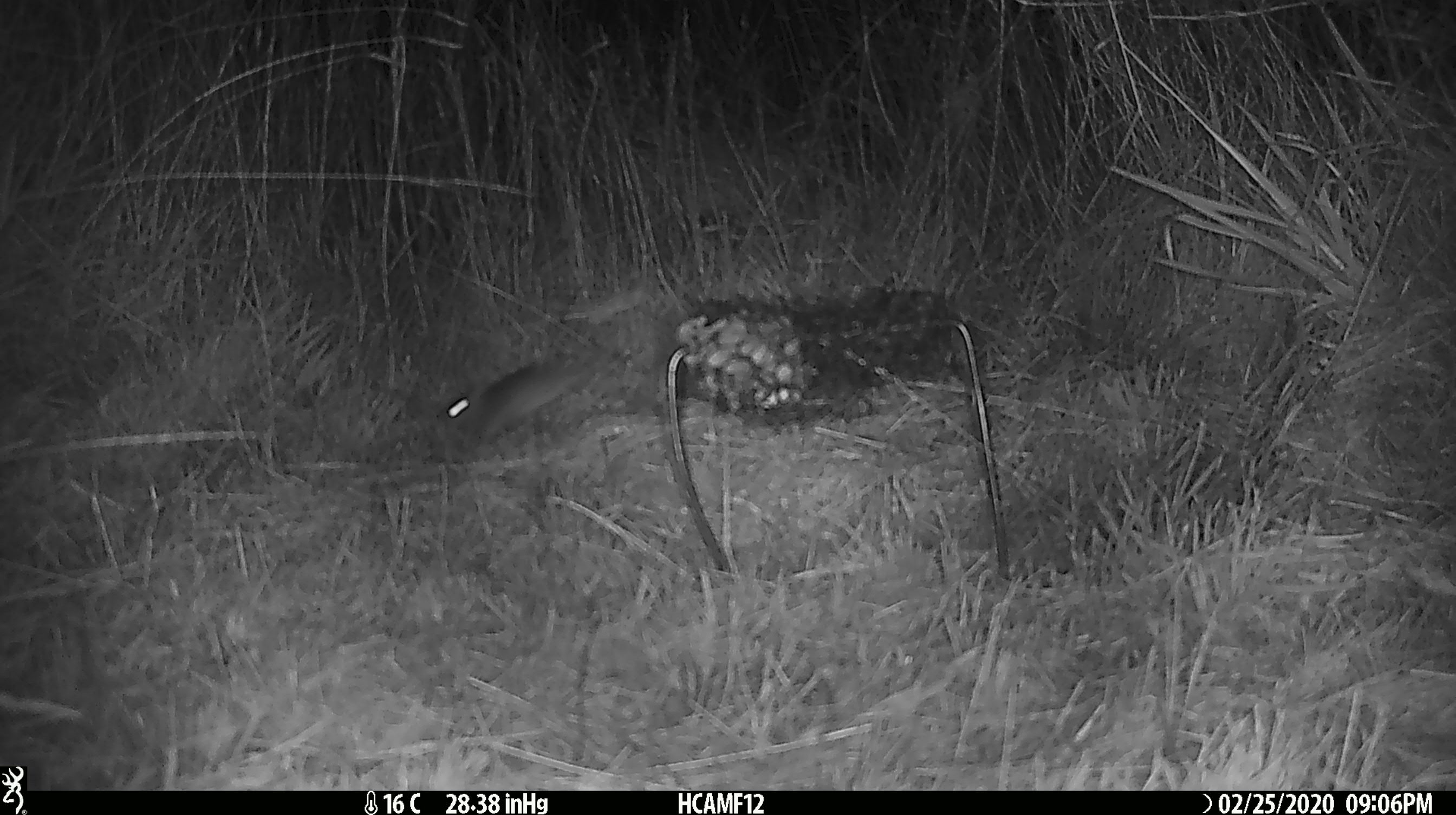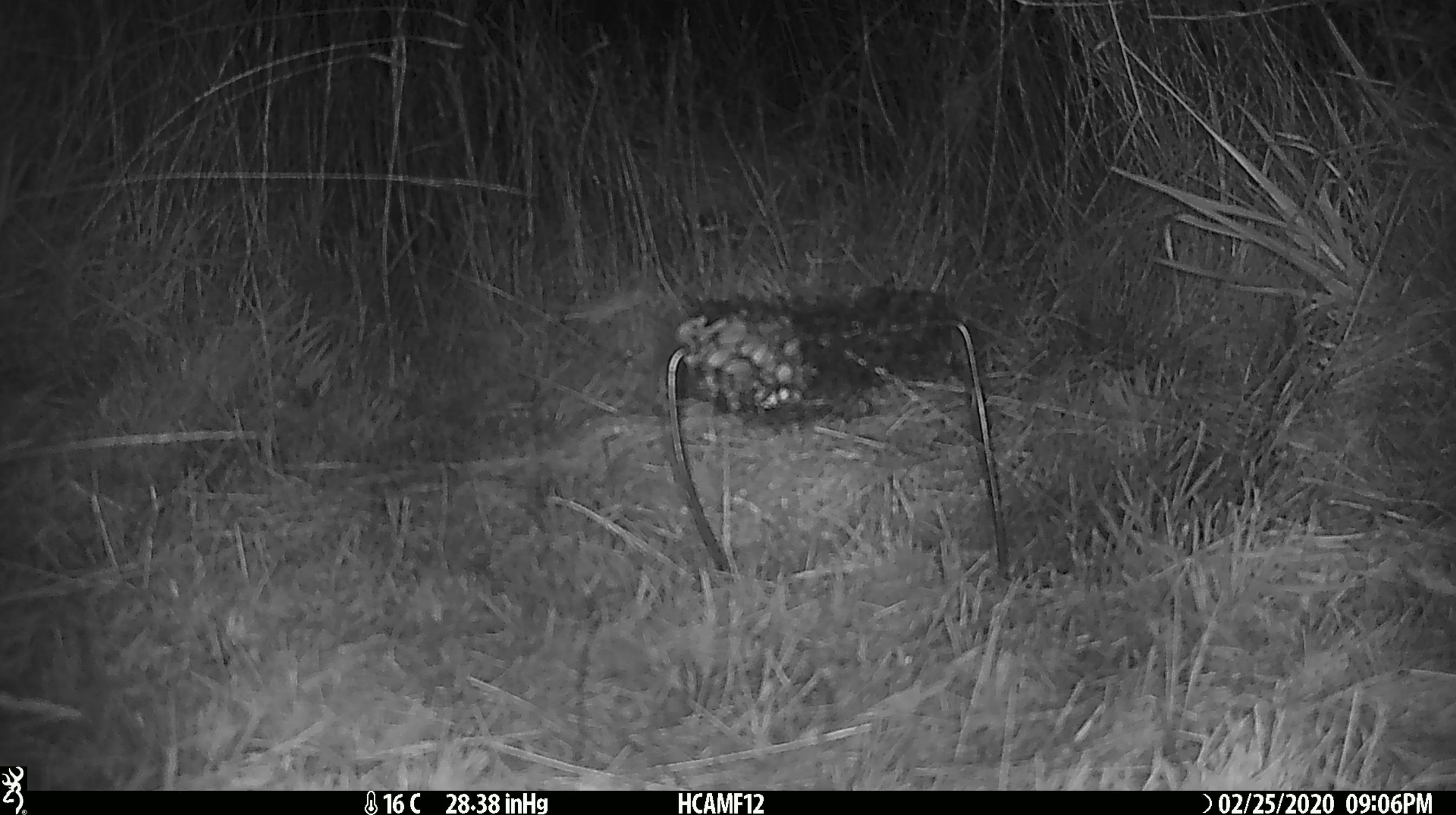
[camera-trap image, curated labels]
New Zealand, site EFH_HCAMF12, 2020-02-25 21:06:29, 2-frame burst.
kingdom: Animalia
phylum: Chordata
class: Mammalia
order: Rodentia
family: Muridae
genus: Mus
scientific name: Mus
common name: mouse